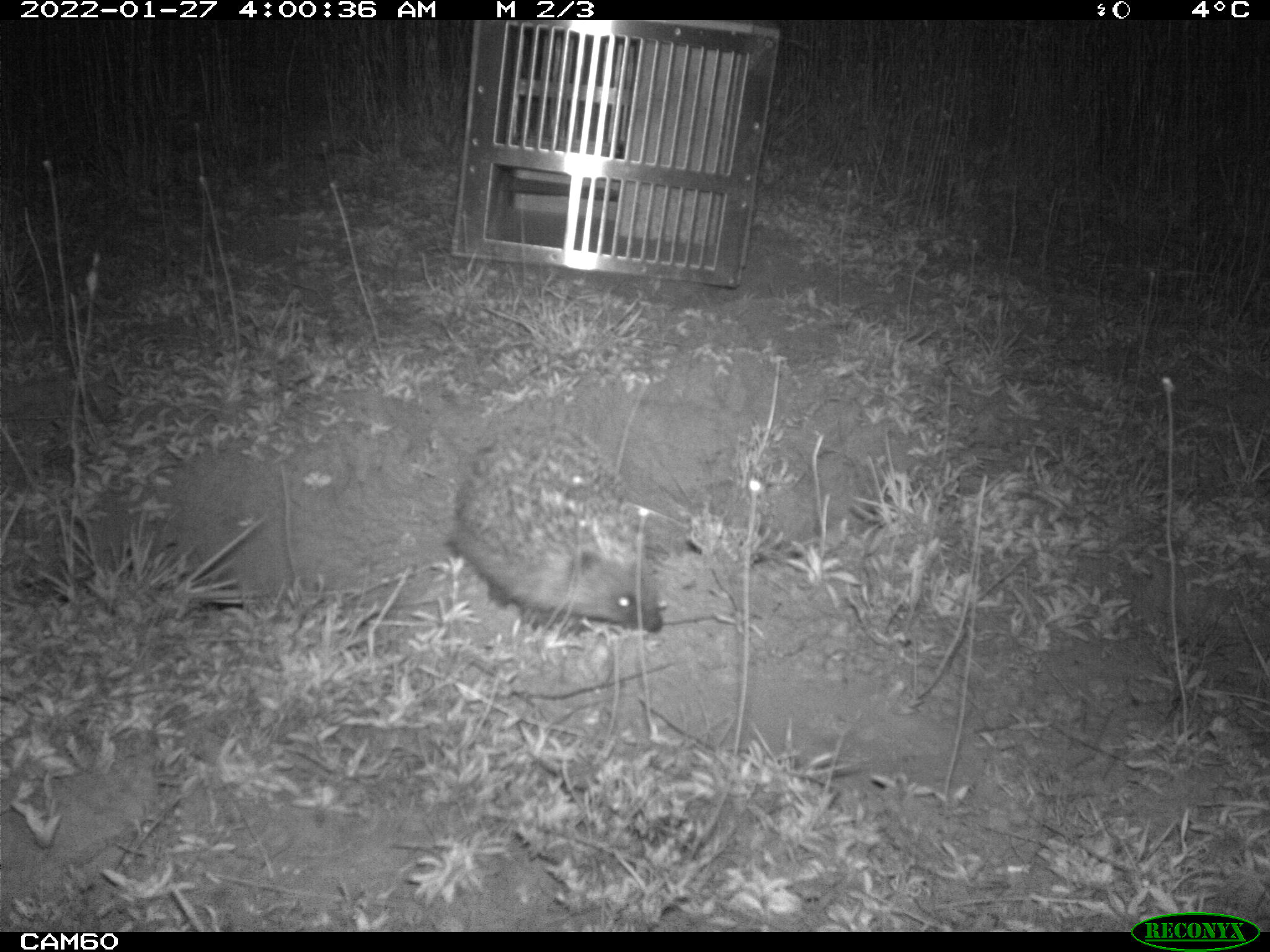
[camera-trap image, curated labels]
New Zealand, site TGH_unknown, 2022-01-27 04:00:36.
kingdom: Animalia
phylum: Chordata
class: Mammalia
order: Eulipotyphla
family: Erinaceidae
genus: Erinaceus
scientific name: Erinaceus europaeus europaeus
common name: european hedgehog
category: hedgehog